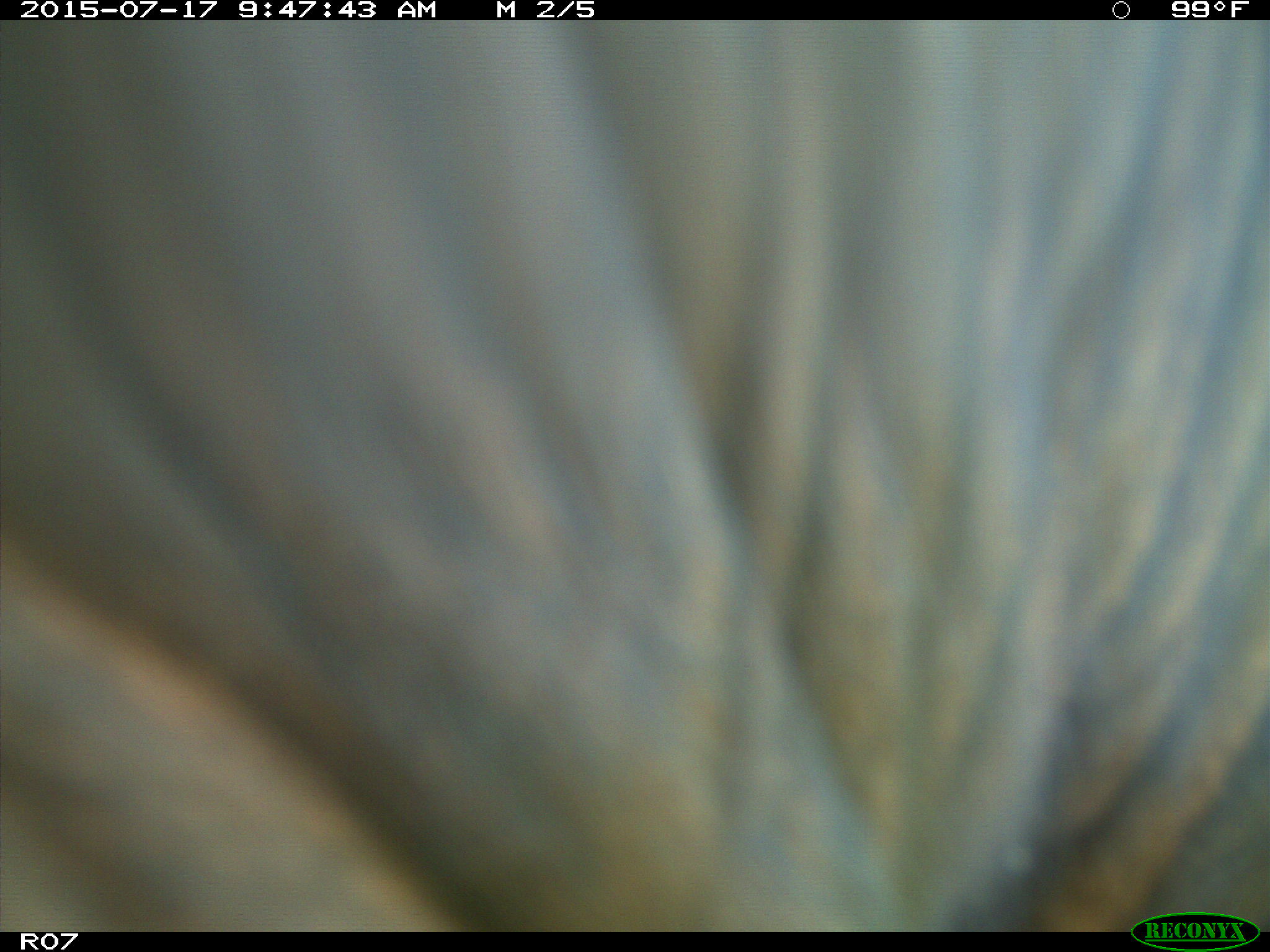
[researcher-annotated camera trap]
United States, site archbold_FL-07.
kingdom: Animalia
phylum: Chordata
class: Mammalia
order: Artiodactyla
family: Bovidae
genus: Bos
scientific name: Bos taurus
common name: domestic cow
Bos taurus (domestic cow).